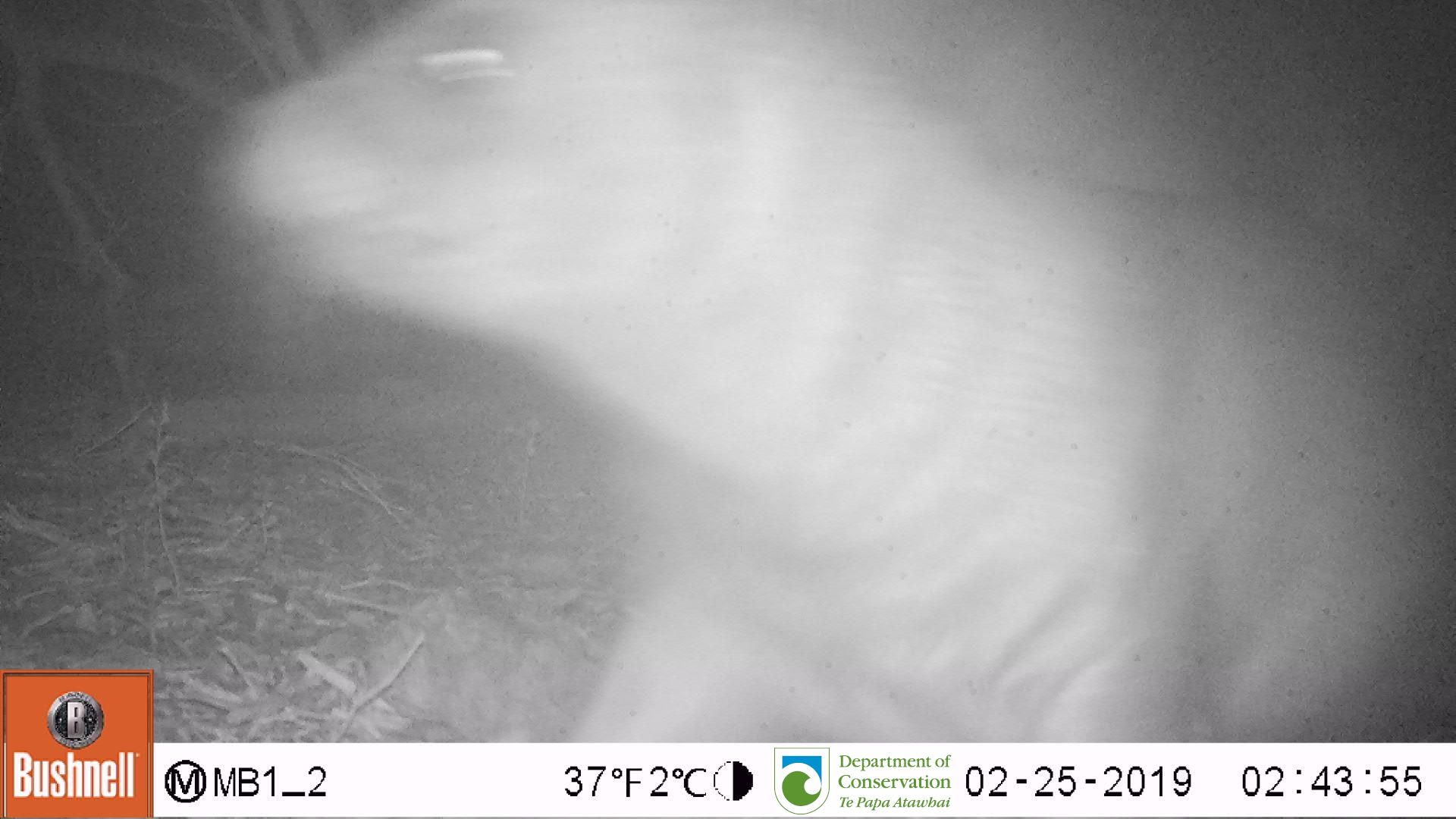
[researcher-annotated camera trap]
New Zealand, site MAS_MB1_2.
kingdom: Animalia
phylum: Chordata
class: Mammalia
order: Carnivora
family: Otariidae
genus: Phocarctos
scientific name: Phocarctos hookeri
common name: new zealand sea lion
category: sealion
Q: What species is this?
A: Sealion (new zealand sea lion) (Phocarctos hookeri).